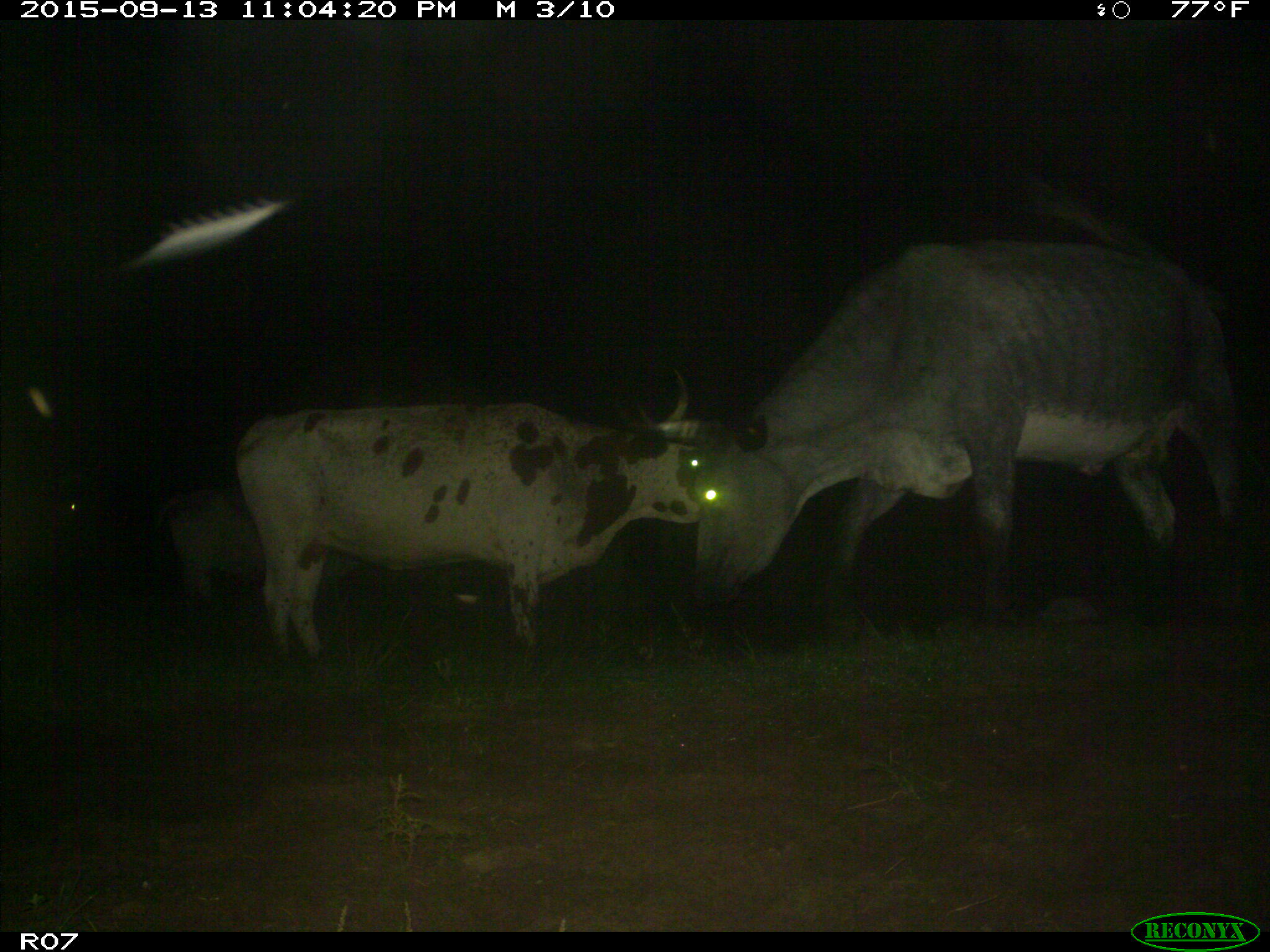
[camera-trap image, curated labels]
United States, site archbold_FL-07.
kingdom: Animalia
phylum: Chordata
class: Mammalia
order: Artiodactyla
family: Bovidae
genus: Bos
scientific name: Bos taurus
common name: domestic cow